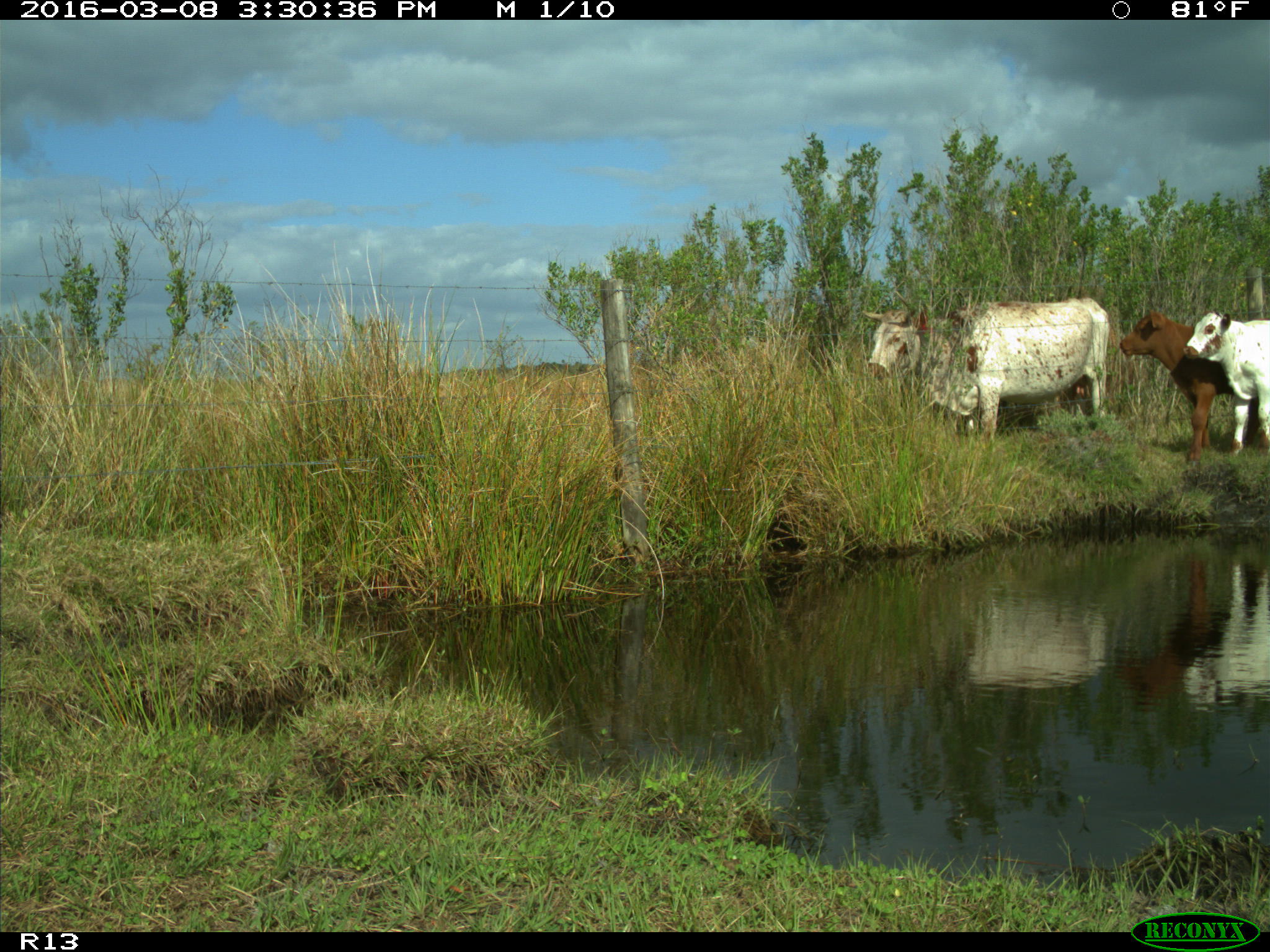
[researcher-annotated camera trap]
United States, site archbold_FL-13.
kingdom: Animalia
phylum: Chordata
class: Mammalia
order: Artiodactyla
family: Bovidae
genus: Bos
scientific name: Bos taurus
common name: domestic cow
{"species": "Bos taurus (domestic cow)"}